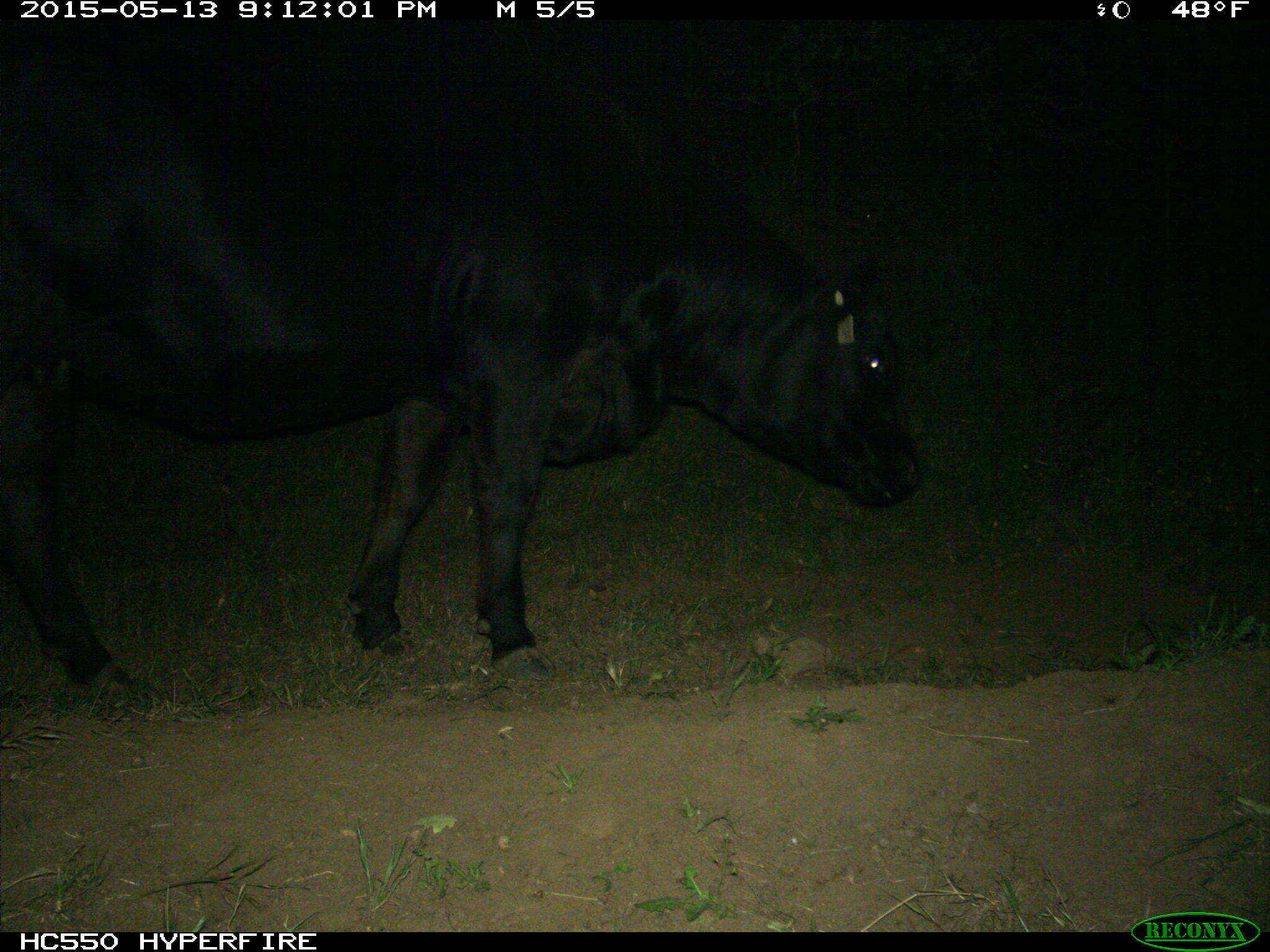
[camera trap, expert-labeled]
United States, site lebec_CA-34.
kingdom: Animalia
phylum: Chordata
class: Mammalia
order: Artiodactyla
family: Bovidae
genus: Bos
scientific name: Bos taurus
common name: domestic cow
Bos taurus (domestic cow).